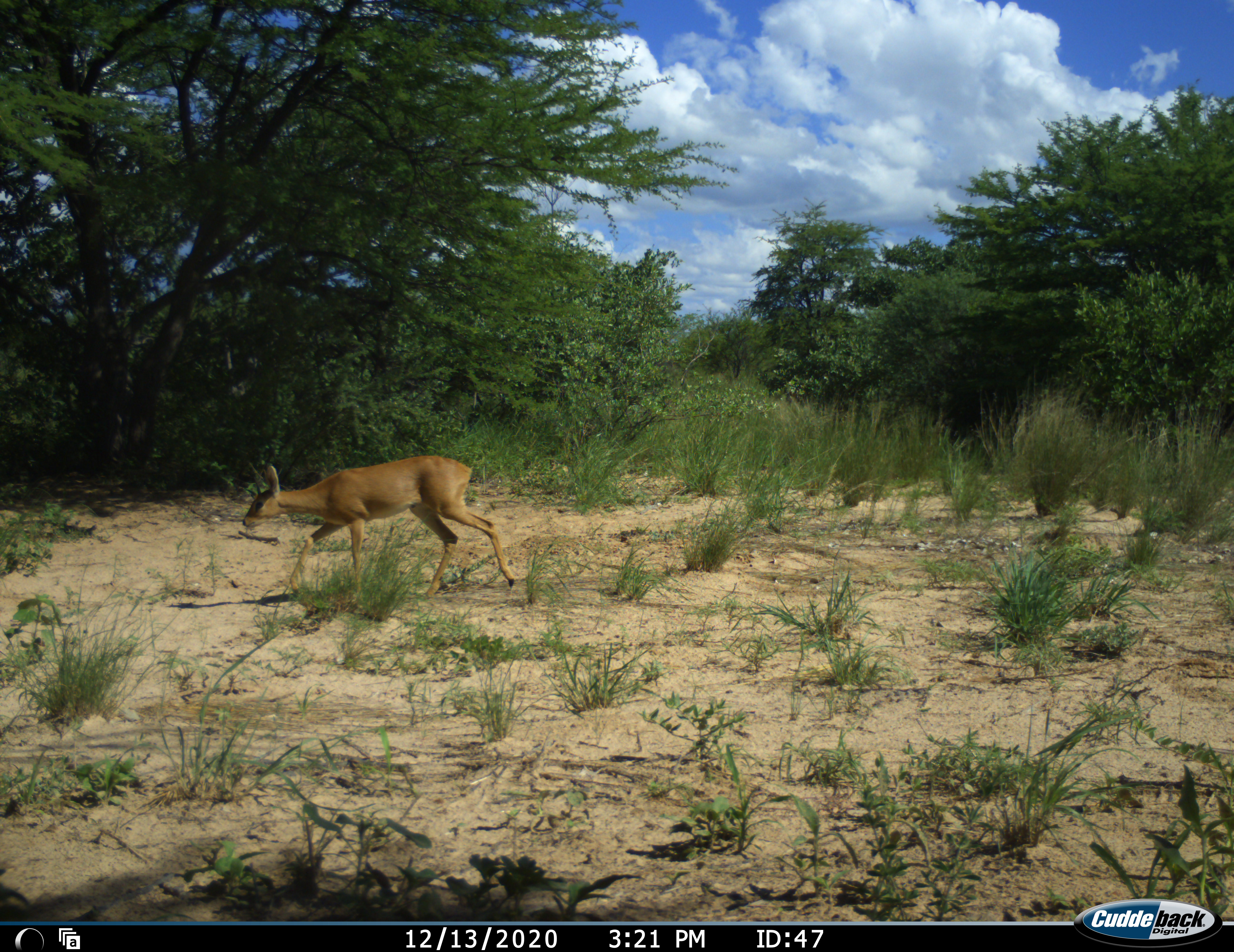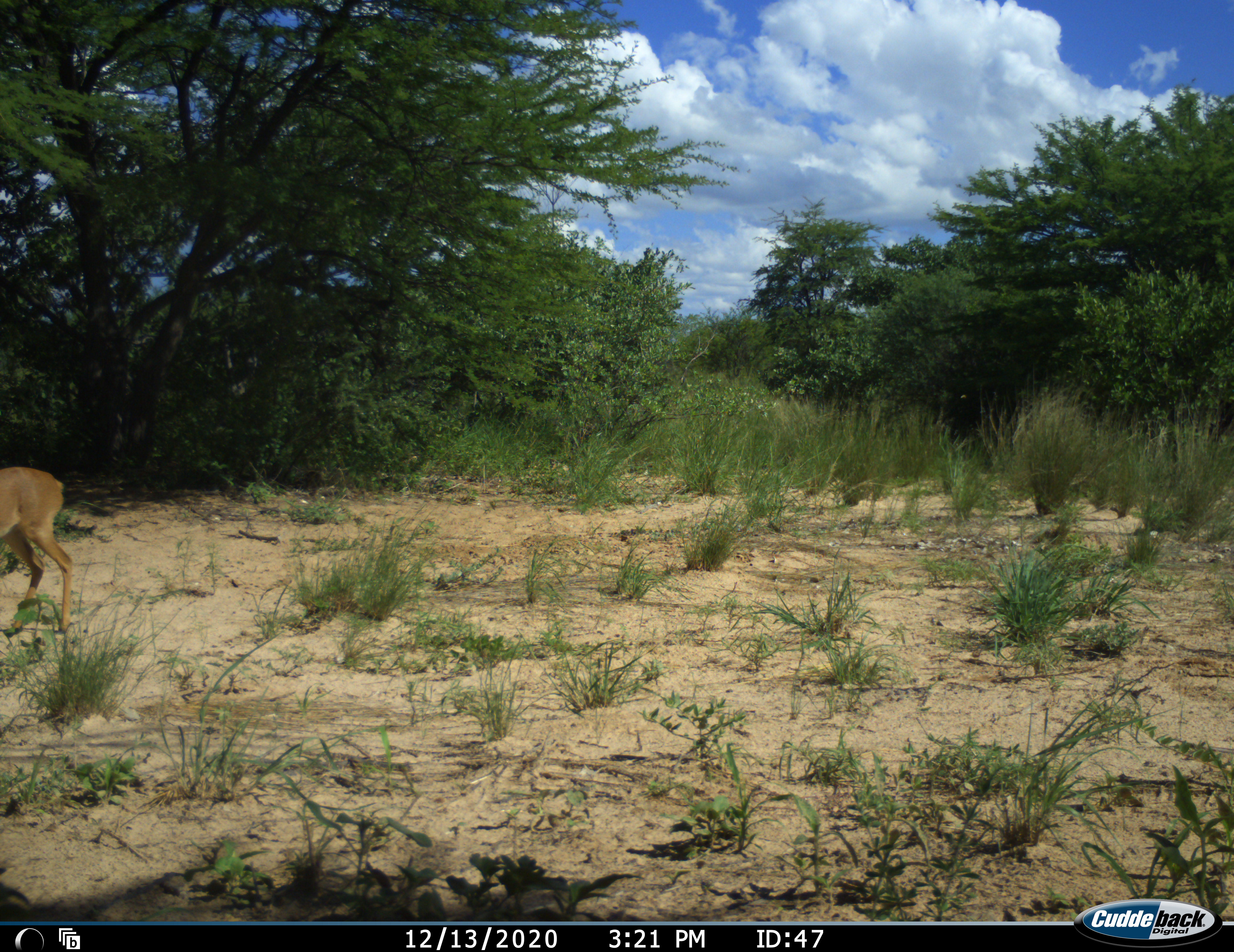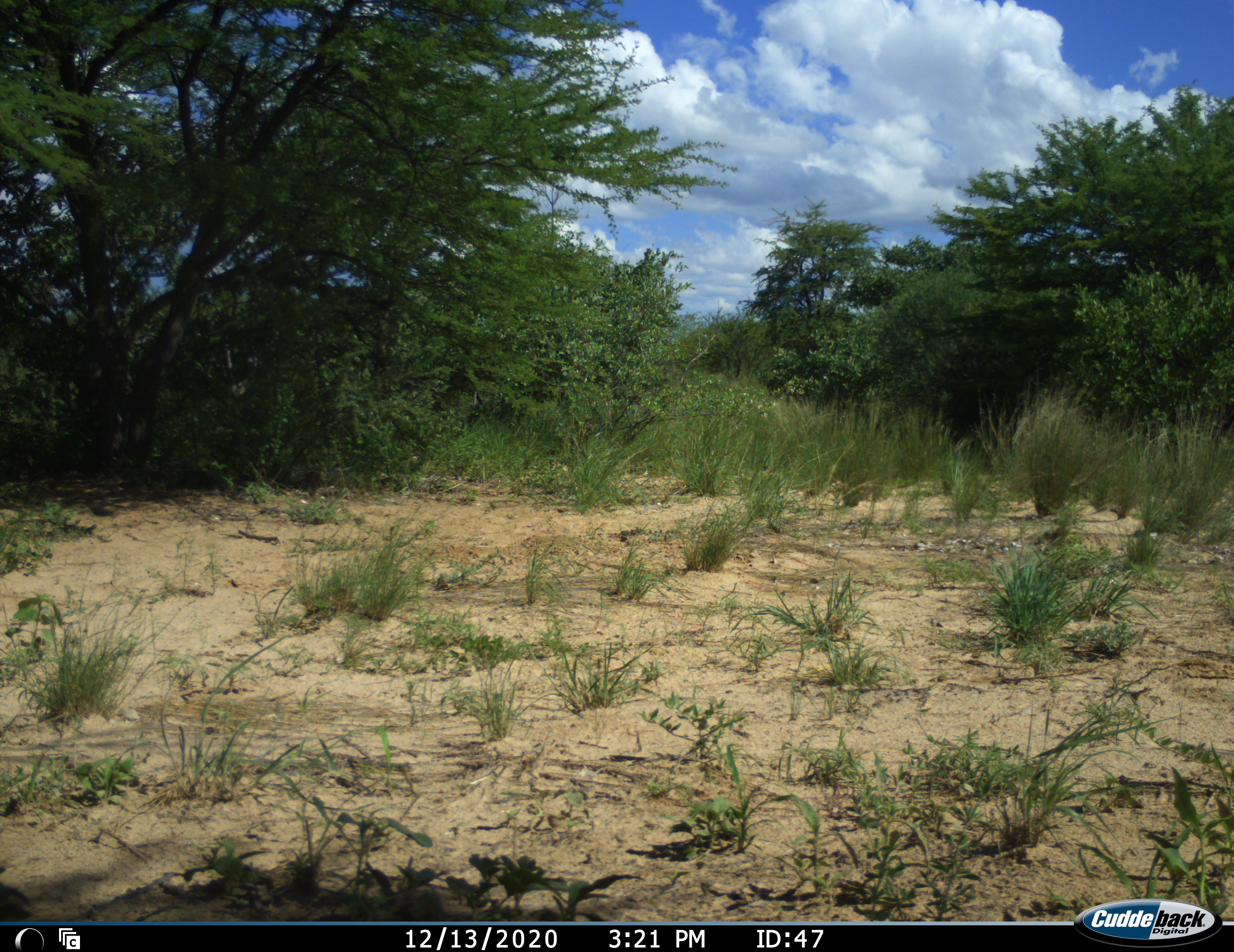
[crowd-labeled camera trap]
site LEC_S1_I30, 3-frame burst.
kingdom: Animalia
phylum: Chordata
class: Mammalia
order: Artiodactyla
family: Bovidae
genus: Raphicerus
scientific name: Raphicerus campestris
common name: steenbok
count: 1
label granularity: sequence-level